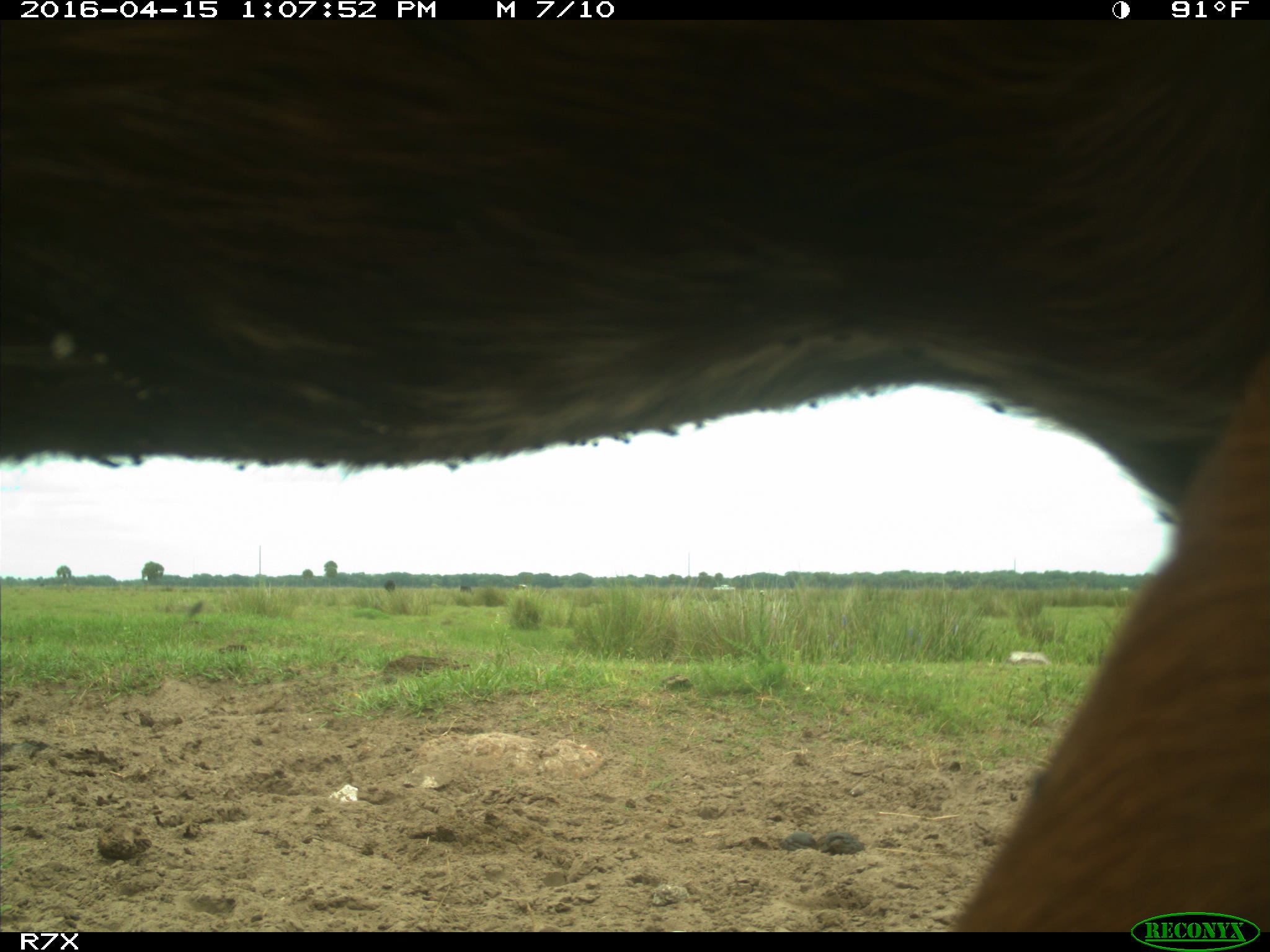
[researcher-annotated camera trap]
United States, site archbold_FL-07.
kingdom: Animalia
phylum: Chordata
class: Mammalia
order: Artiodactyla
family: Bovidae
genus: Bos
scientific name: Bos taurus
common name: domestic cow